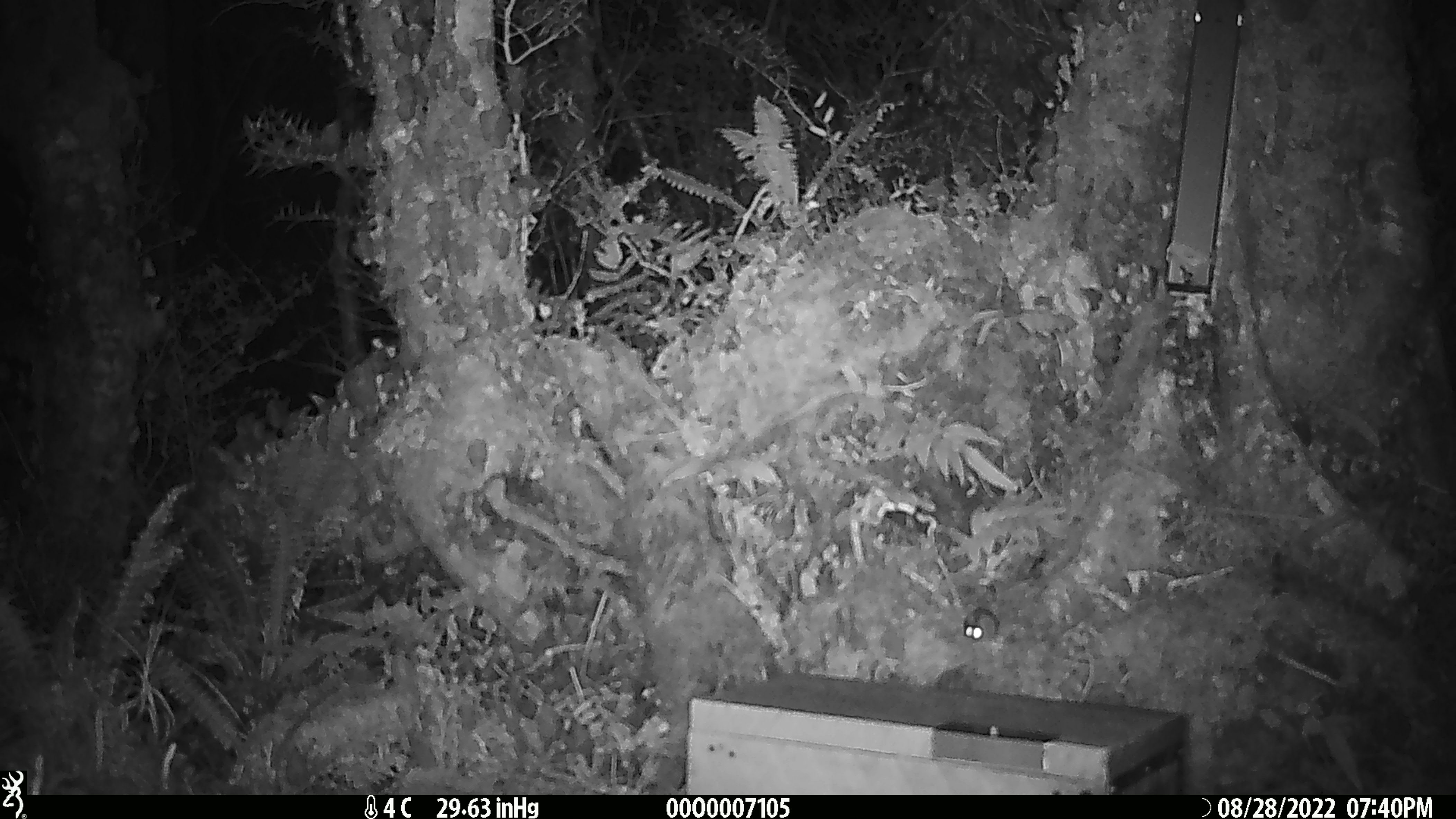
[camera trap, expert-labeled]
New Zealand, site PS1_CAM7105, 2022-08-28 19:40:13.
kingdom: Animalia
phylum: Chordata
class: Mammalia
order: Rodentia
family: Muridae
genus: Mus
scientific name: Mus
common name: mouse